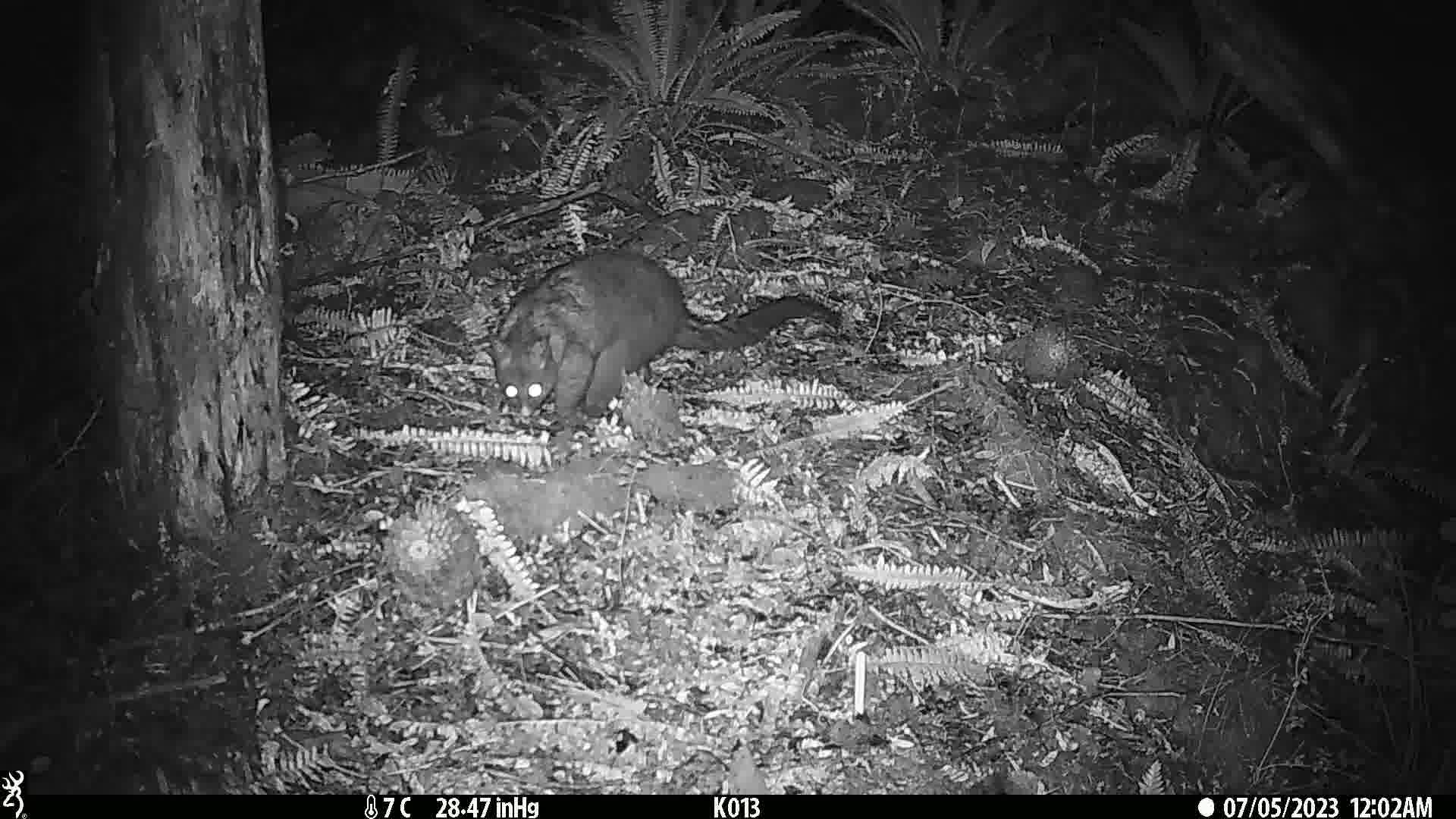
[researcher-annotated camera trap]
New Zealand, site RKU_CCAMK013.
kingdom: Animalia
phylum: Chordata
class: Mammalia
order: Diprotodontia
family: Phalangeridae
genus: Trichosurus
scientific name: Trichosurus vulpecula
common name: common brushtail possum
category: possum